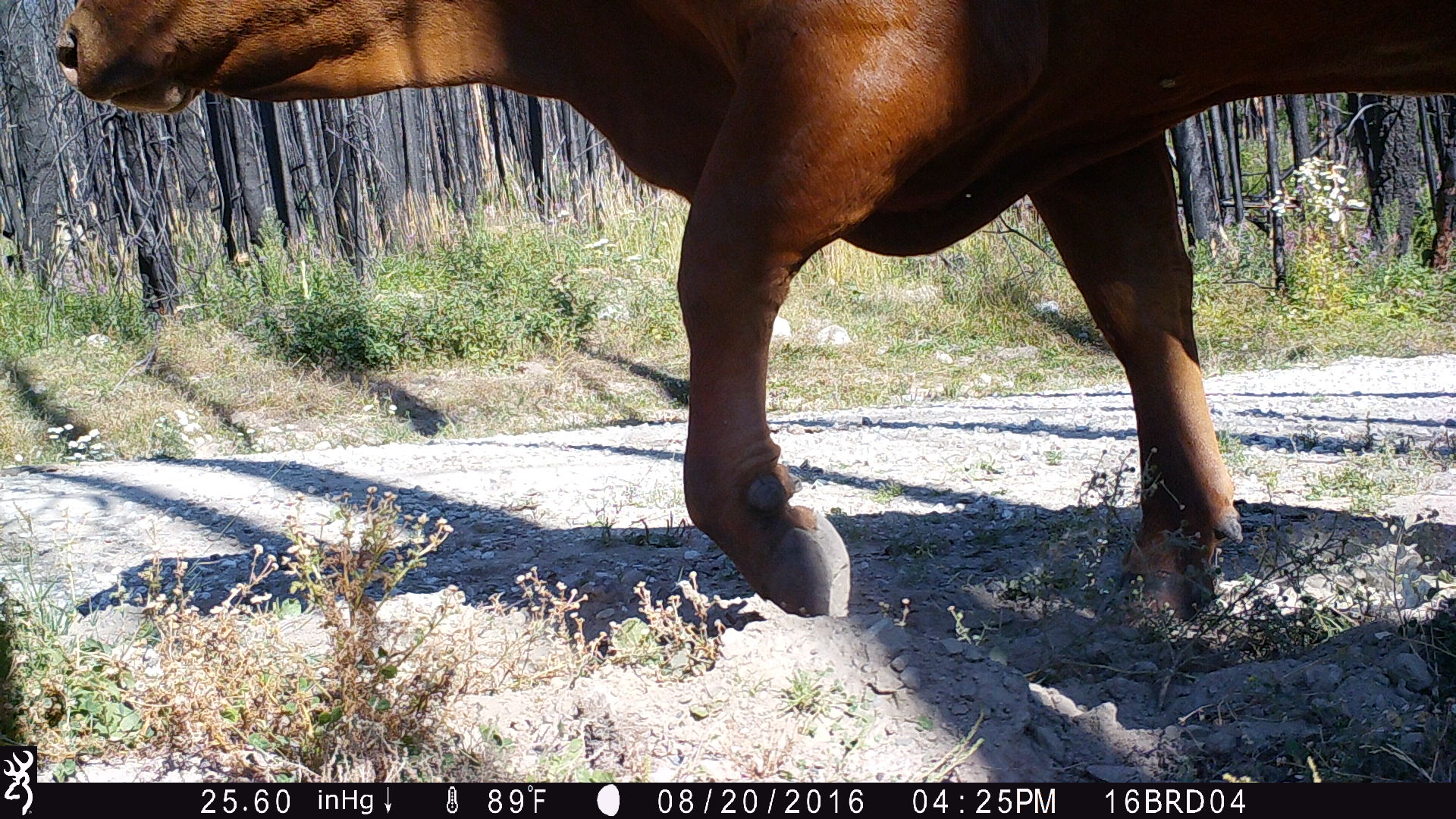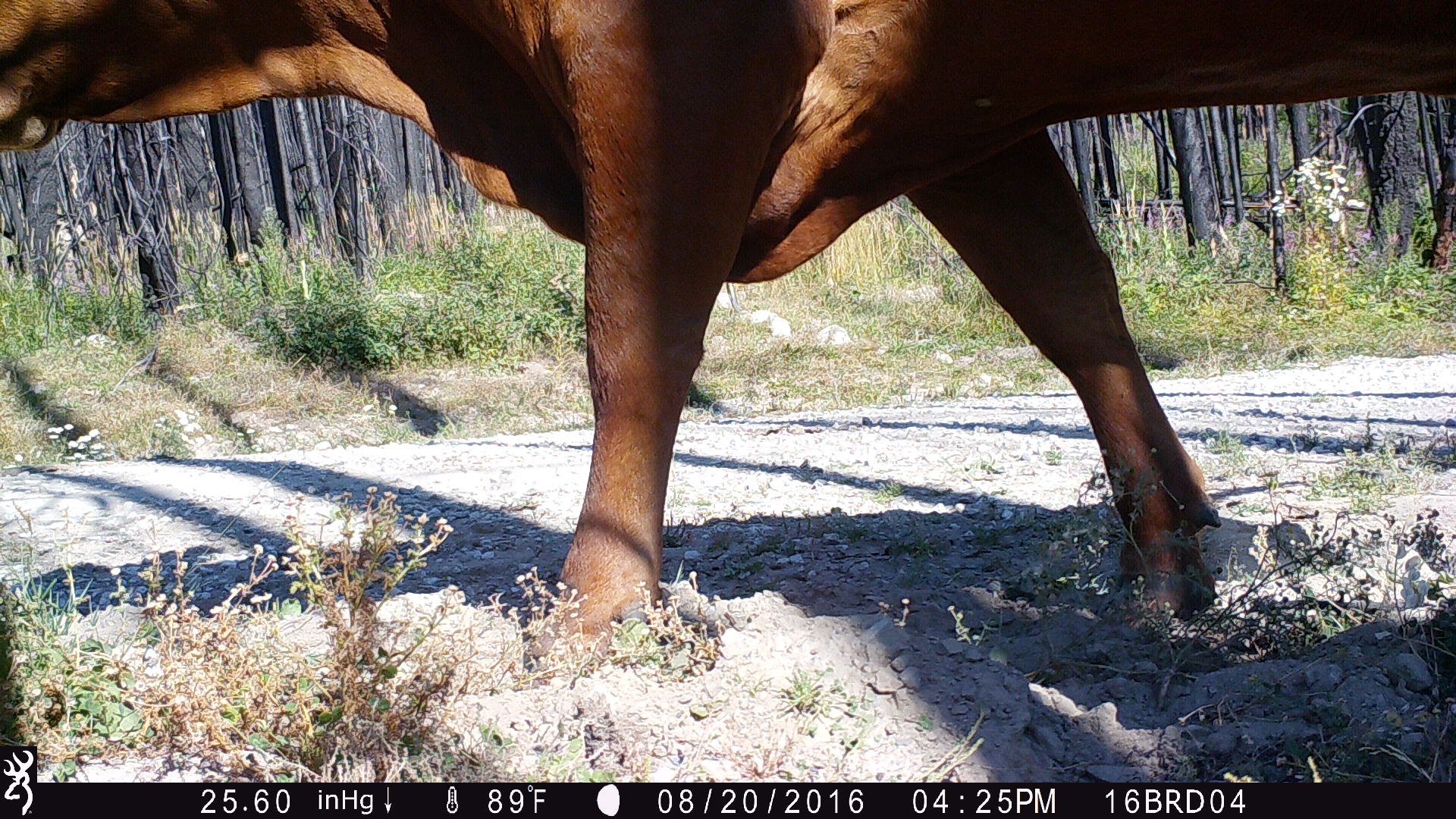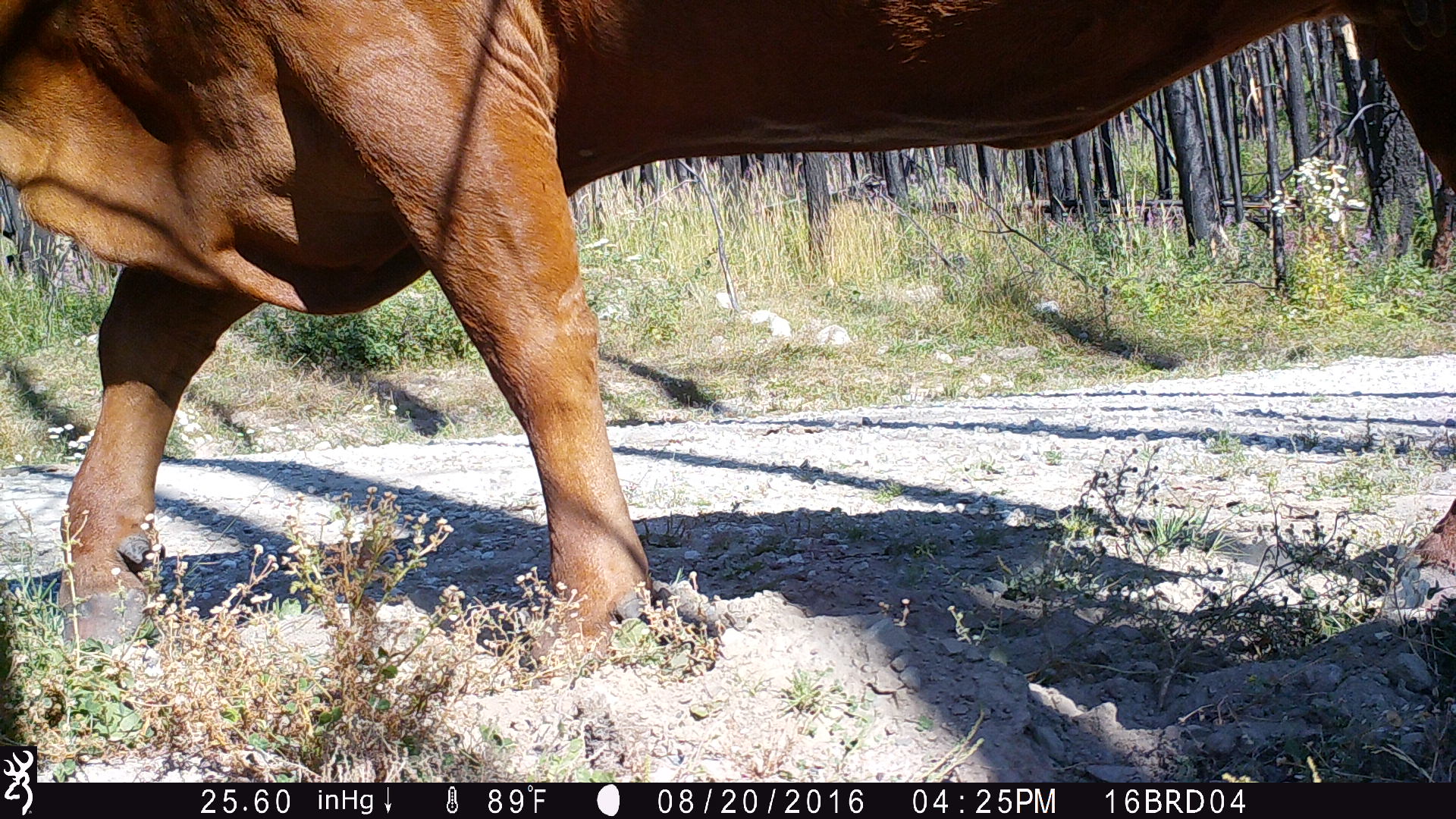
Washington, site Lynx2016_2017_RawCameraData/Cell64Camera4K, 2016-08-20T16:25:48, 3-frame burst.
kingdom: Animalia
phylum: Chordata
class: Mammalia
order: Artiodactyla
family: Bovidae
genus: Bos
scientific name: Bos taurus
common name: domestic cattle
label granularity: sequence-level